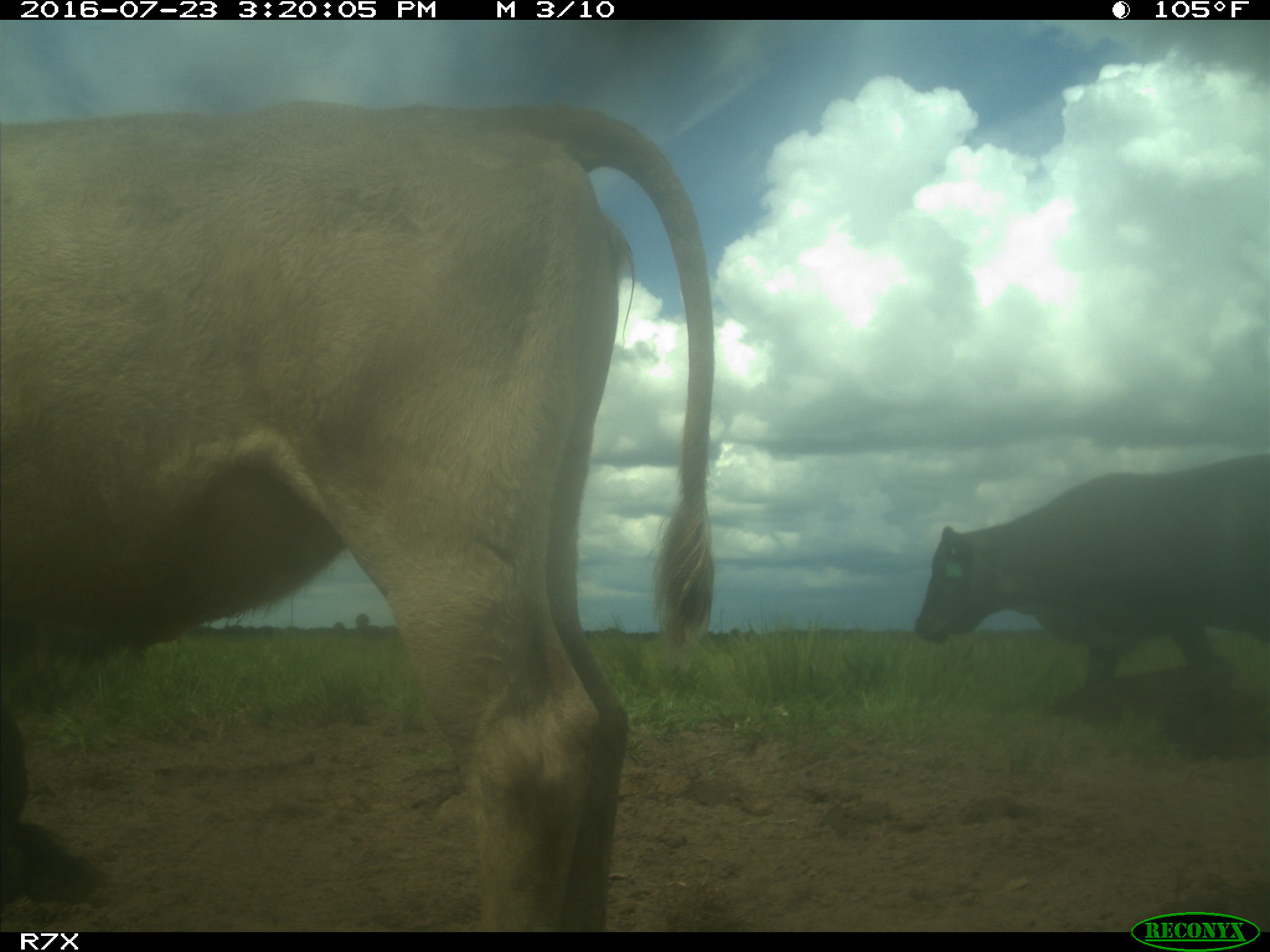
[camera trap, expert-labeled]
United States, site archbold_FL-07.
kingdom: Animalia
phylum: Chordata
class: Mammalia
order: Artiodactyla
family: Bovidae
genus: Bos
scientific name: Bos taurus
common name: domestic cow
Bos taurus (domestic cow).